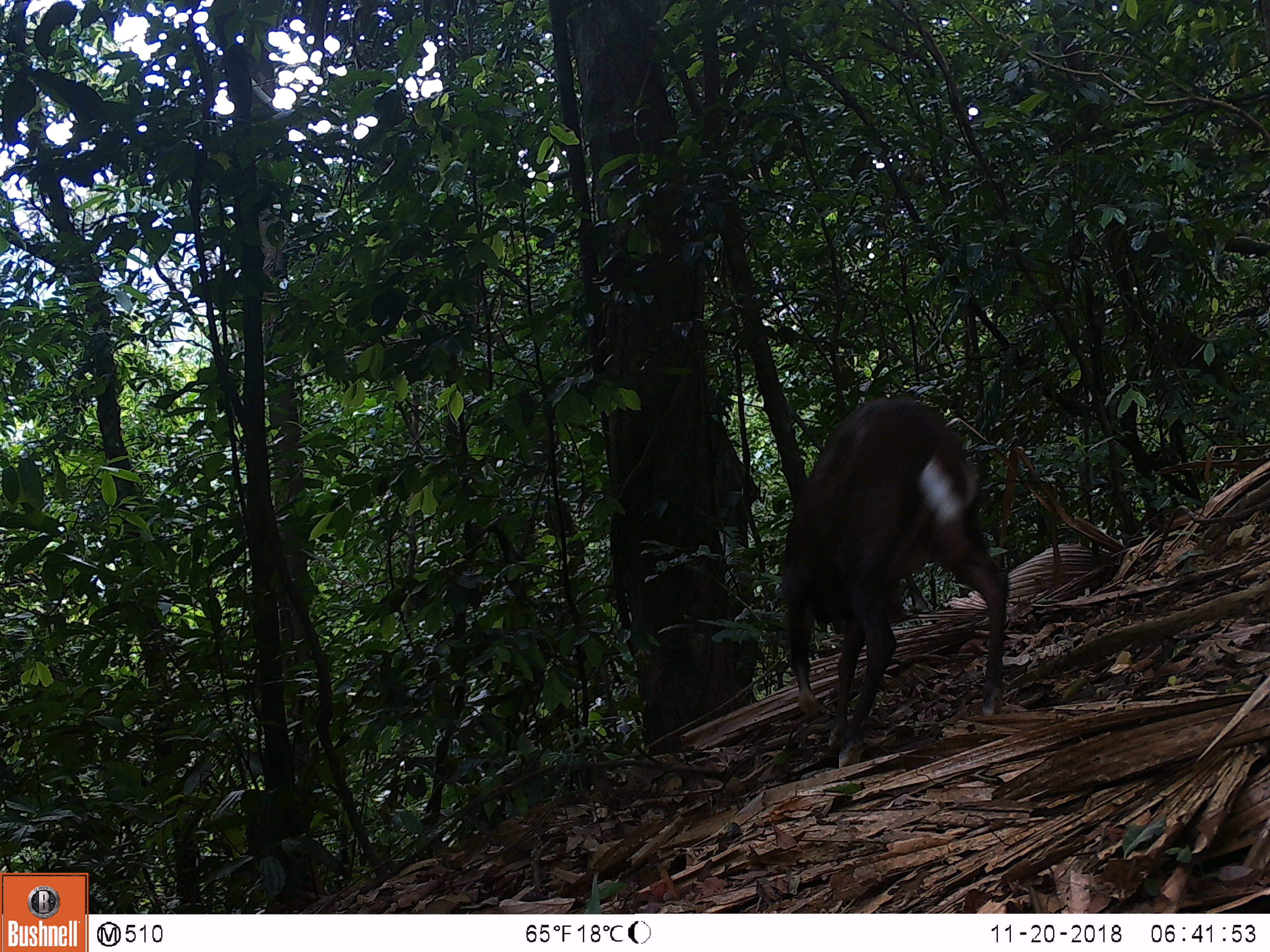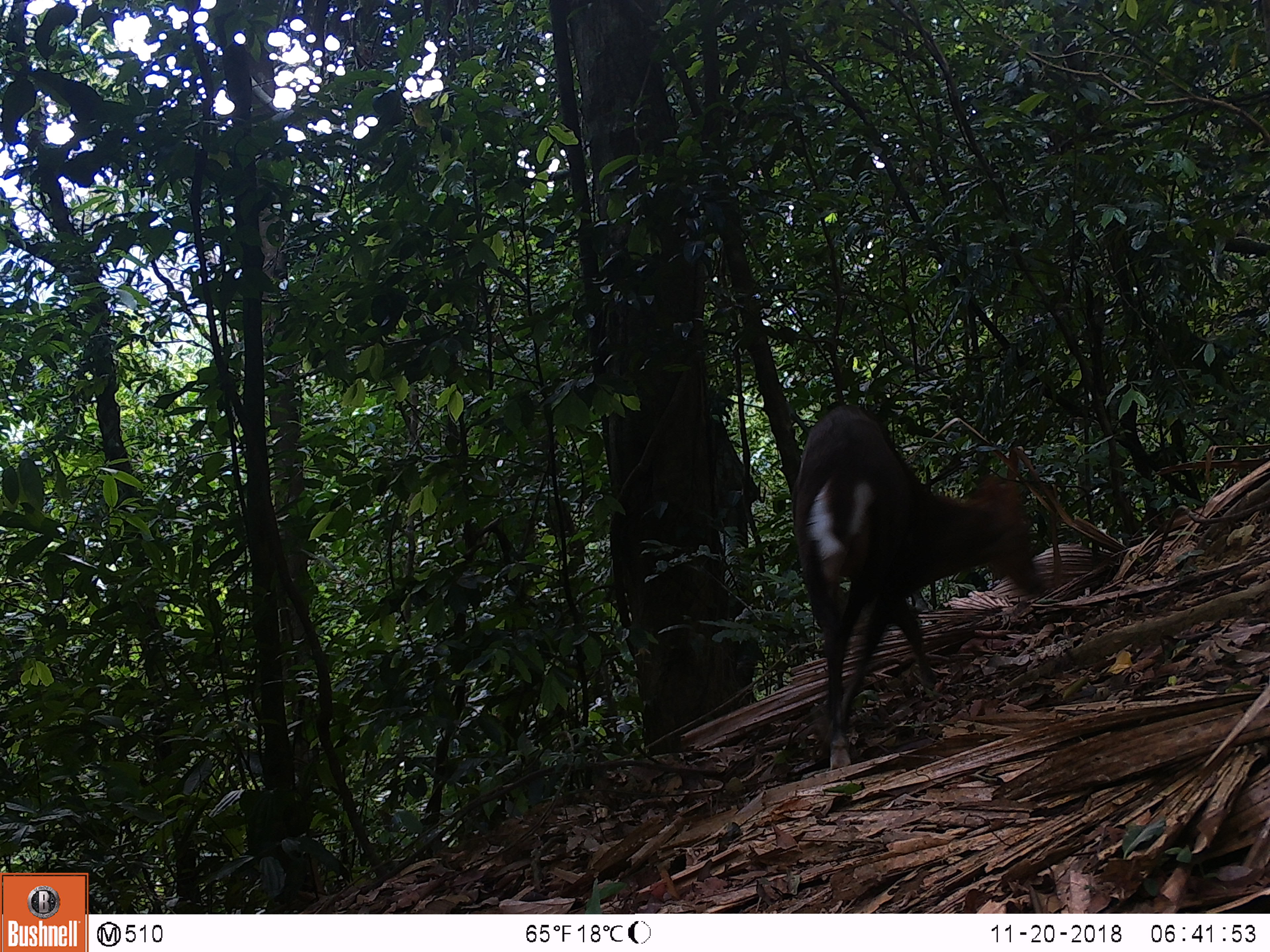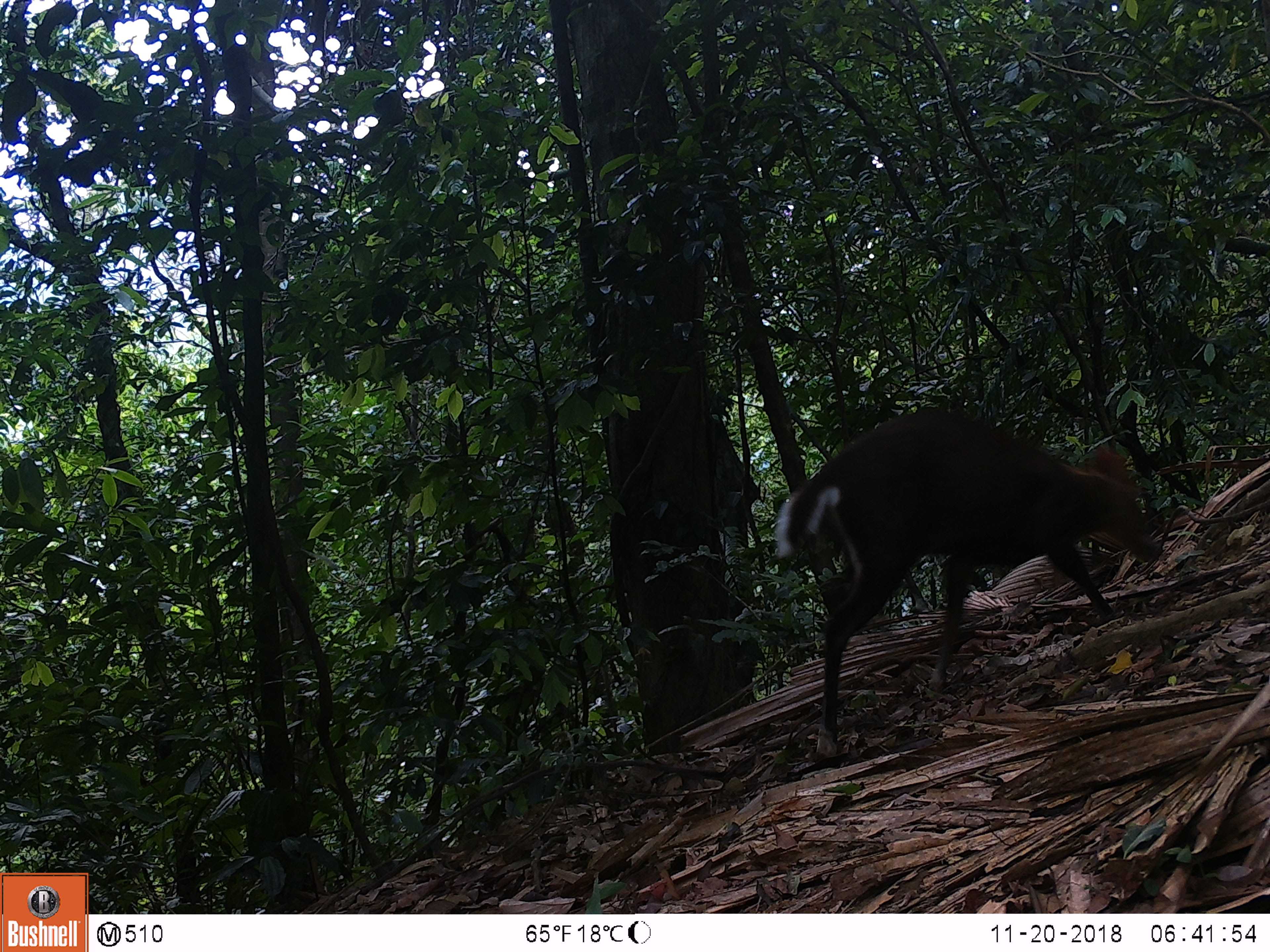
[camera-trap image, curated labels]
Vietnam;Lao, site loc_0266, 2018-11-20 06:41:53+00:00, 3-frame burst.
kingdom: Animalia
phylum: Chordata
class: Mammalia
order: Artiodactyla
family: Cervidae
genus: Muntiacus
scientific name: Muntiacus rooseveltorum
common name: roosevelt's muntjac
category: roosevelts muntjac group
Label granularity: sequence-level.